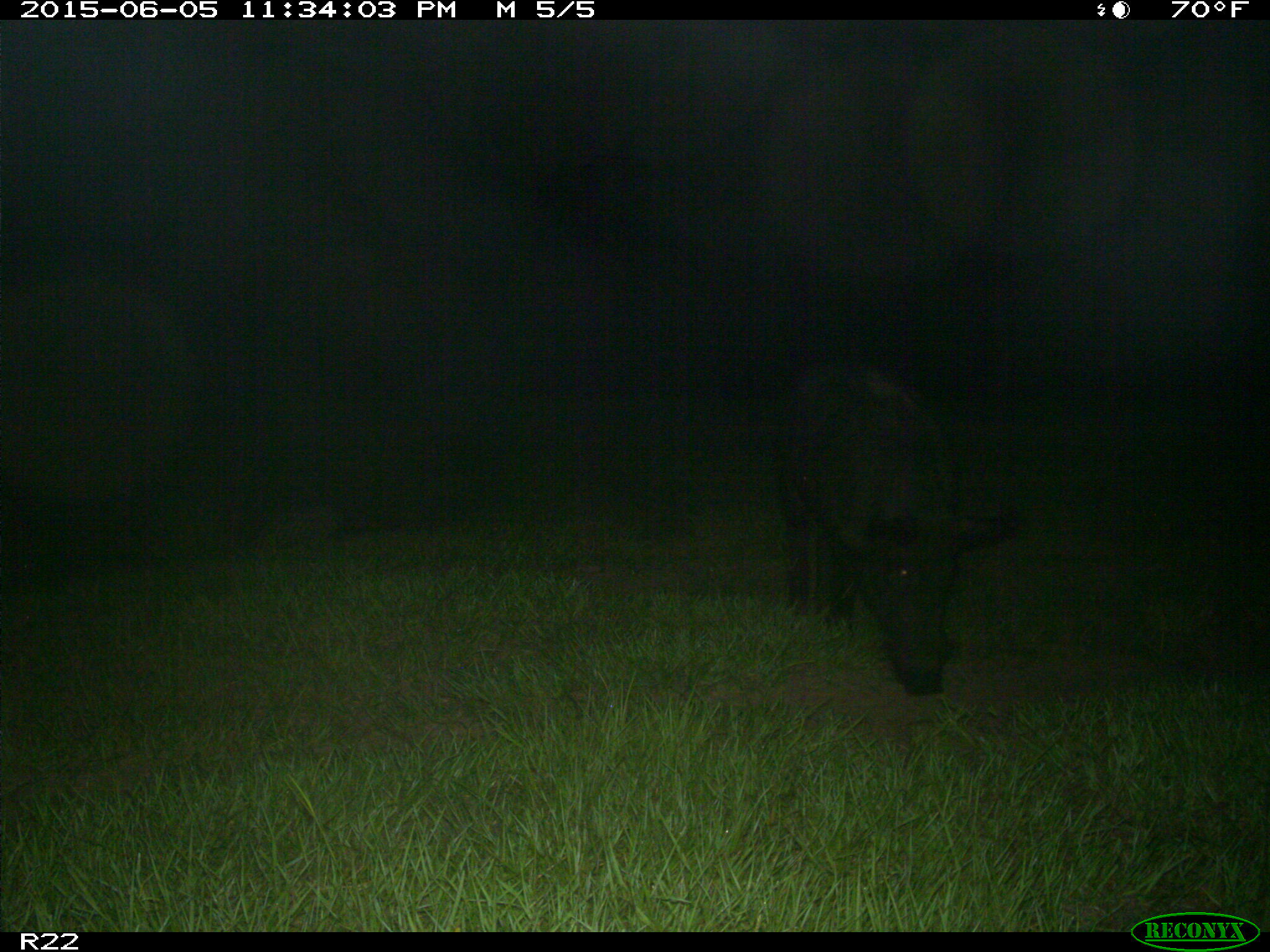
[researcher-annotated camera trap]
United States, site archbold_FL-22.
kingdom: Animalia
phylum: Chordata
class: Mammalia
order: Artiodactyla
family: Bovidae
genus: Bos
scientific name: Bos taurus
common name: domestic cow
Bos taurus (domestic cow).